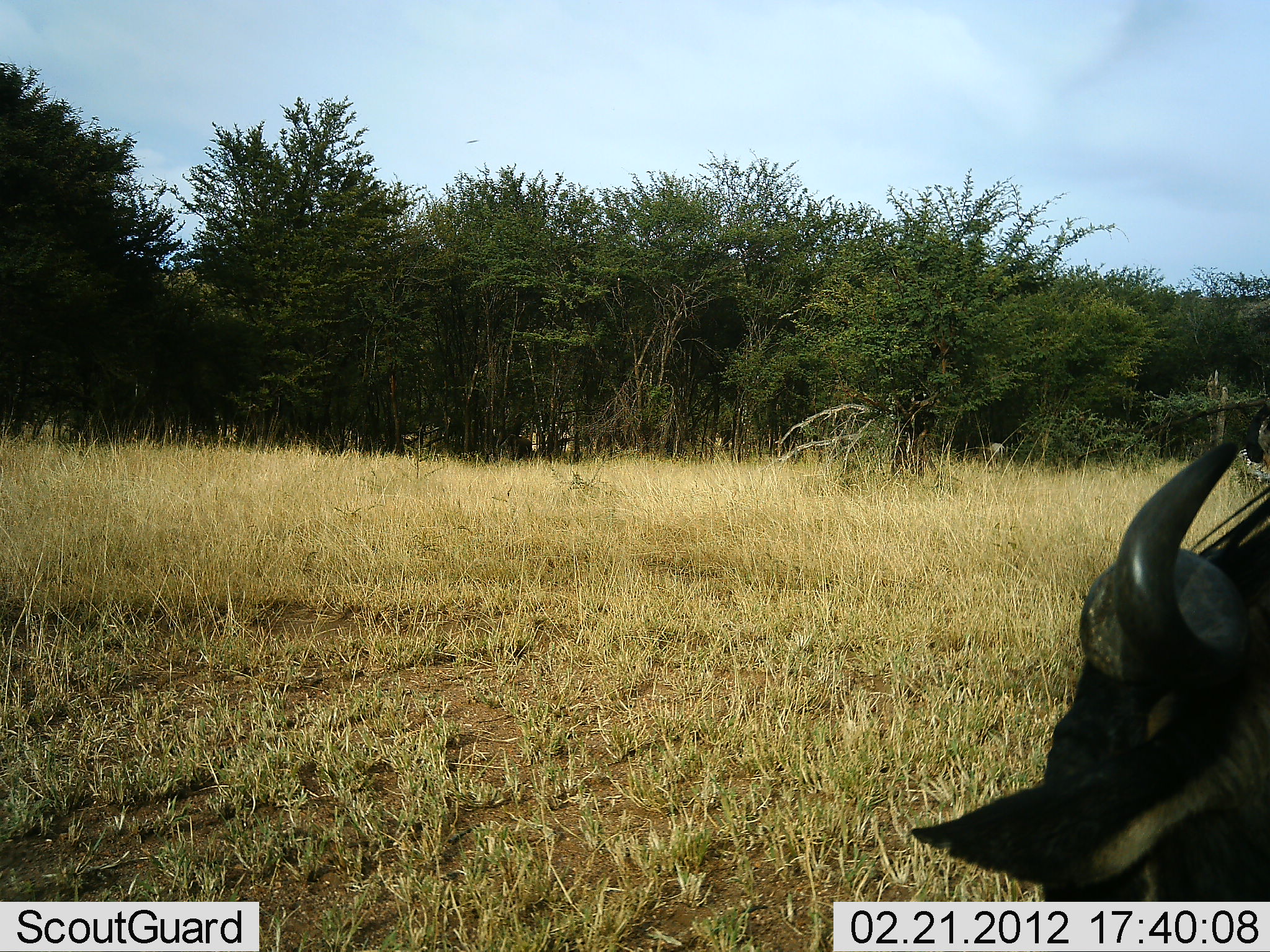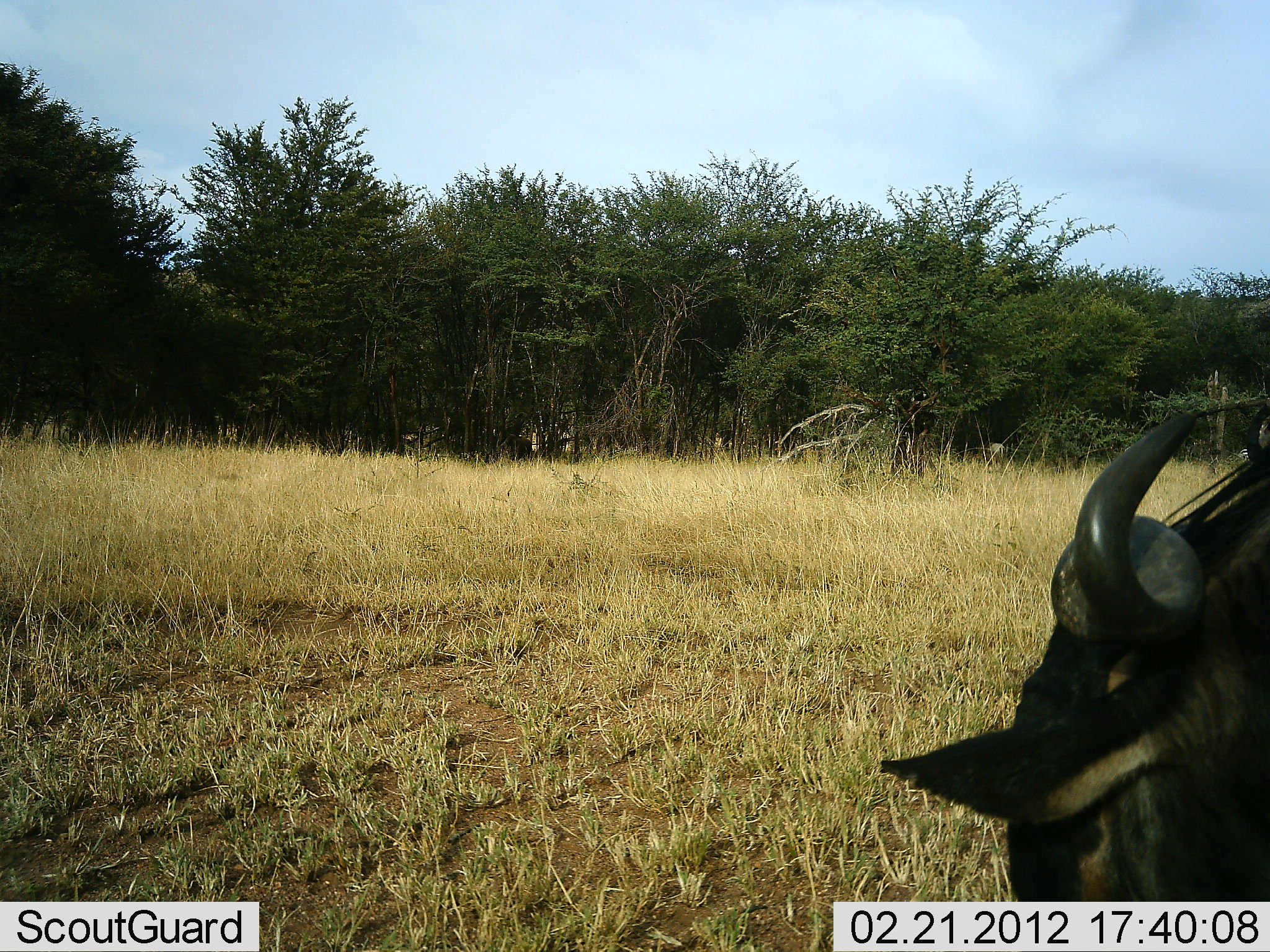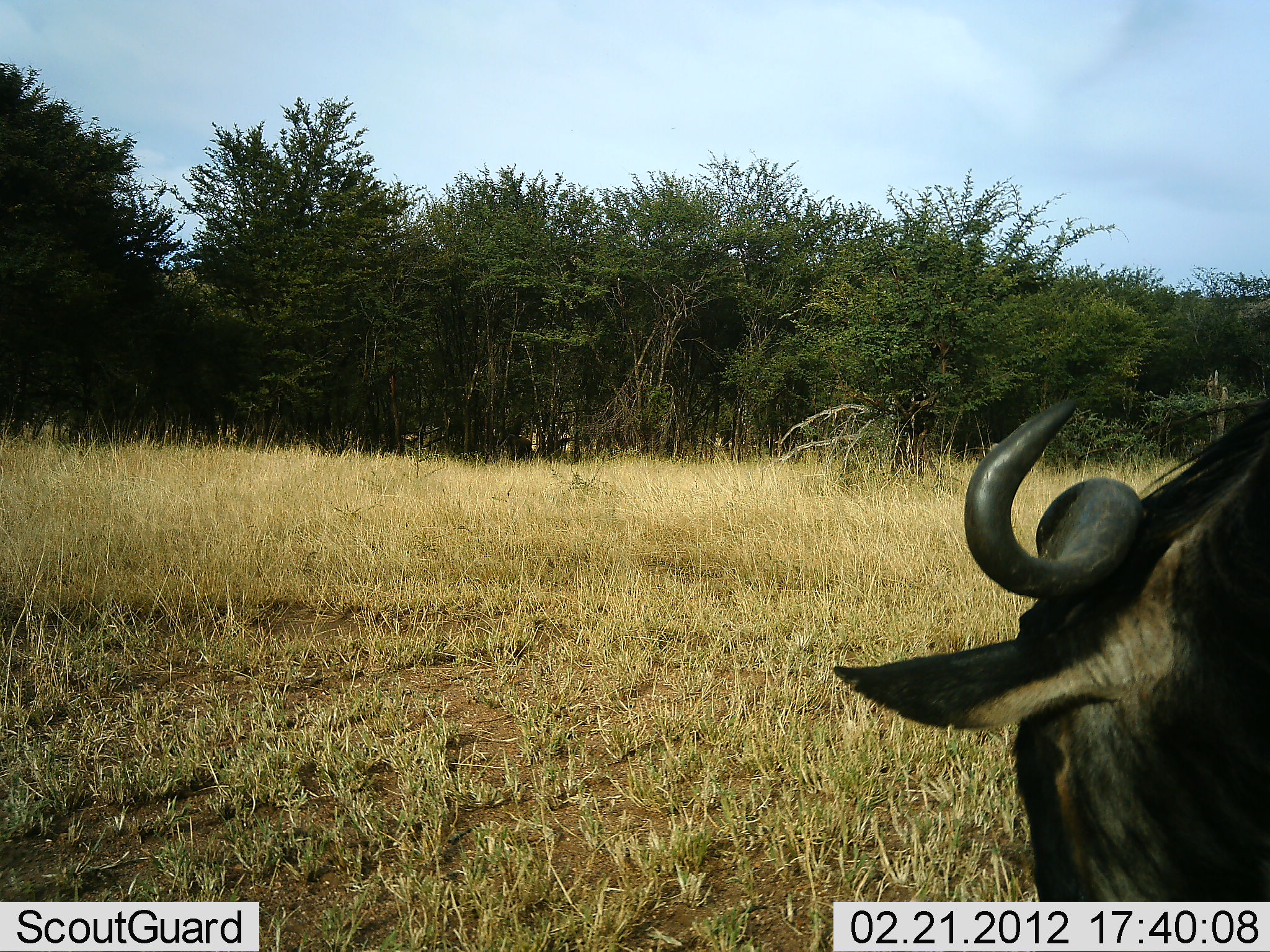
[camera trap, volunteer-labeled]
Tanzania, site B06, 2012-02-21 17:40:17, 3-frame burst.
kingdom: Animalia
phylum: Chordata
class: Mammalia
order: Artiodactyla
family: Bovidae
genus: Connochaetes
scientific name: Connochaetes taurinus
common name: blue wildebeest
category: wildebeest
Wildebeest (blue wildebeest) (Connochaetes taurinus), count 1. Behavior (volunteer vote fractions): standing 73%, resting 0%, moving 13%, interacting 0%. Young present (vote fraction): 0%. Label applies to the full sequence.